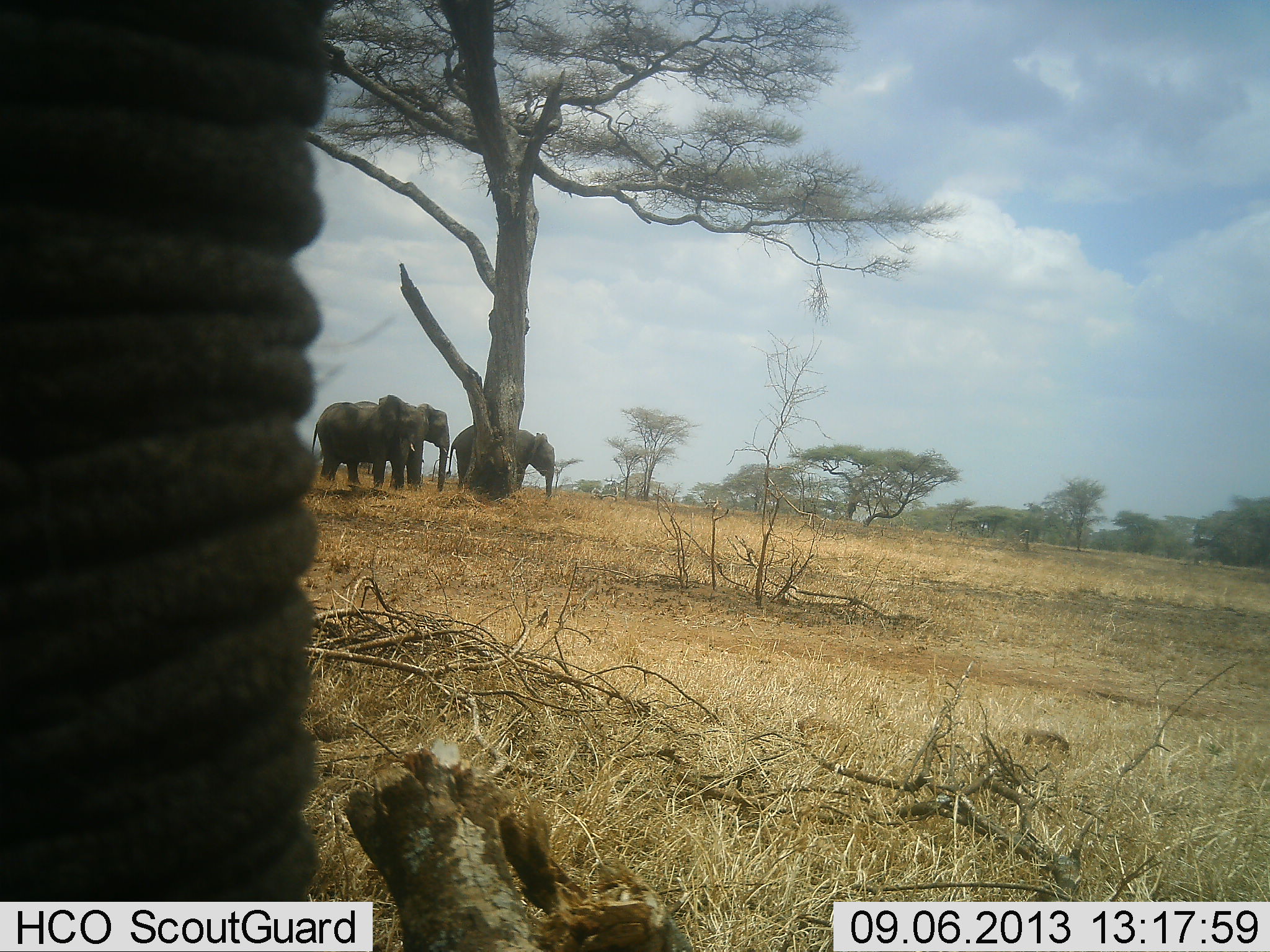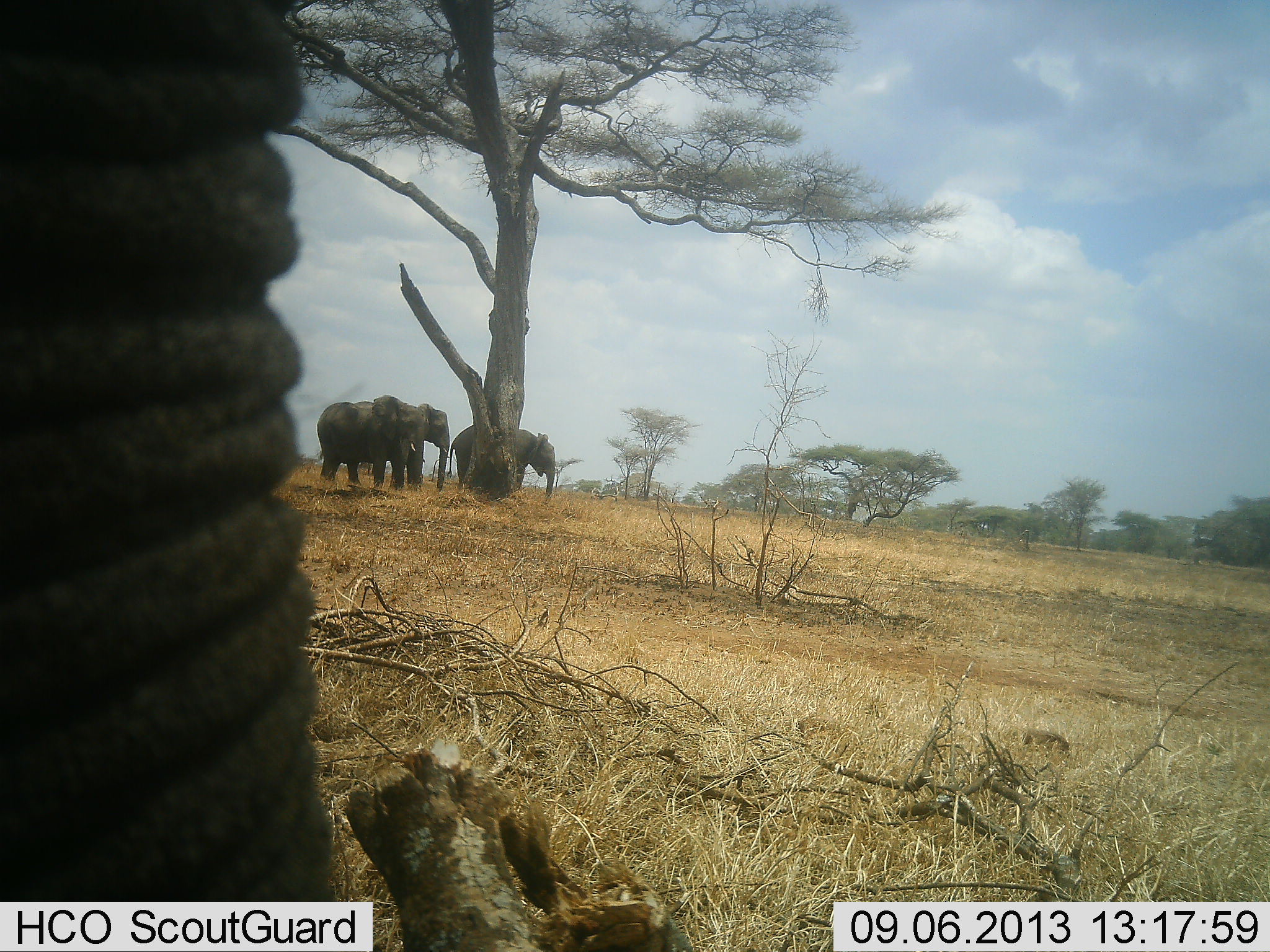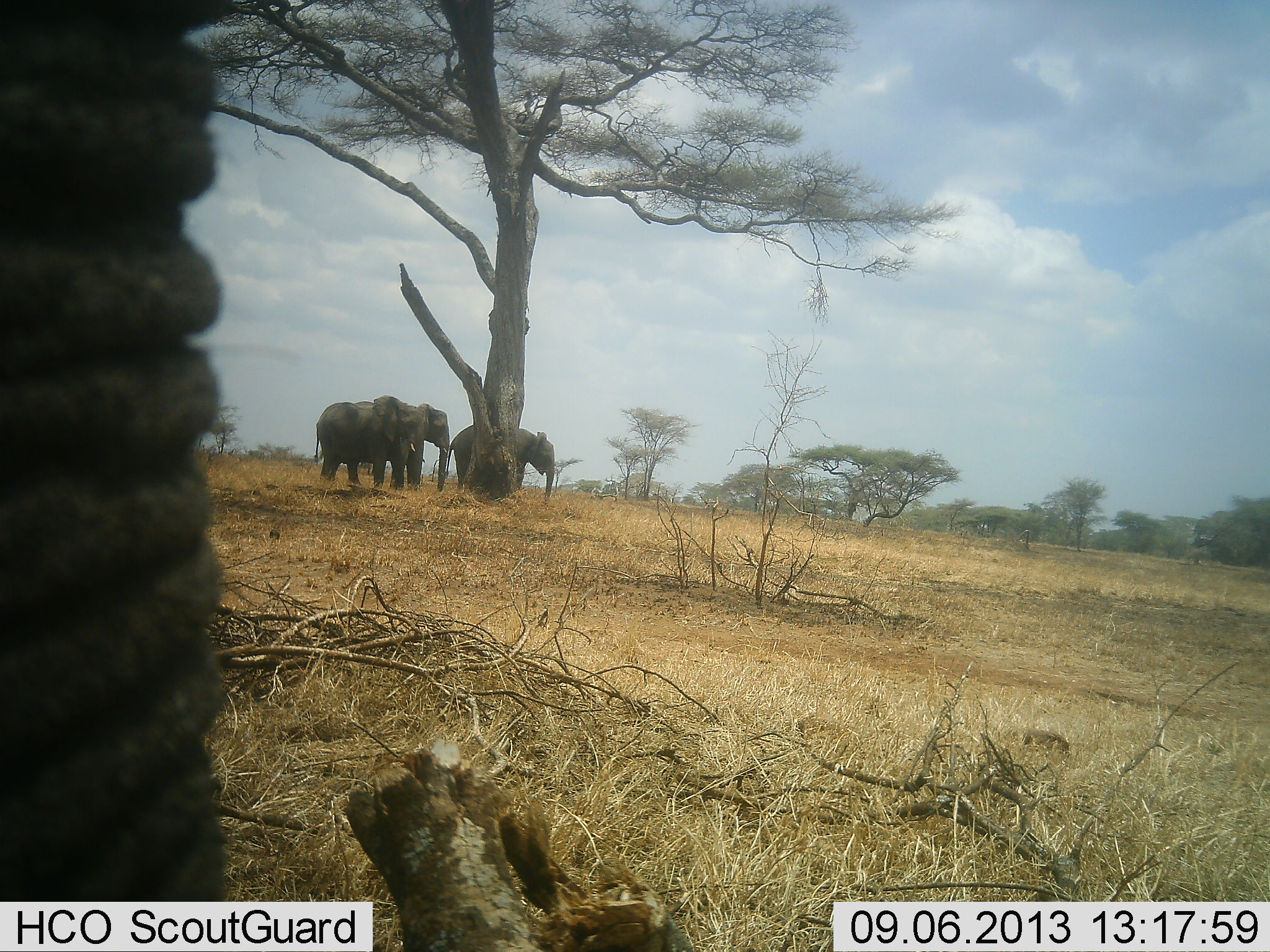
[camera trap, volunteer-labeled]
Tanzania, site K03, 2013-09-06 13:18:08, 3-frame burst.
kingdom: Animalia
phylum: Chordata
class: Mammalia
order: Proboscidea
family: Elephantidae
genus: Loxodonta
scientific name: Loxodonta africana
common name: african bush elephant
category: elephant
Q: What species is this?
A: Elephant (african bush elephant) (Loxodonta africana).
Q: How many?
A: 4.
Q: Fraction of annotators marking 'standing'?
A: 90%.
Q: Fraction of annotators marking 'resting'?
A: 10%.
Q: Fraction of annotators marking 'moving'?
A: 0%.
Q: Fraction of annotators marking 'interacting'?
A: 10%.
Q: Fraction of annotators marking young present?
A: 0%.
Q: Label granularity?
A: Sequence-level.